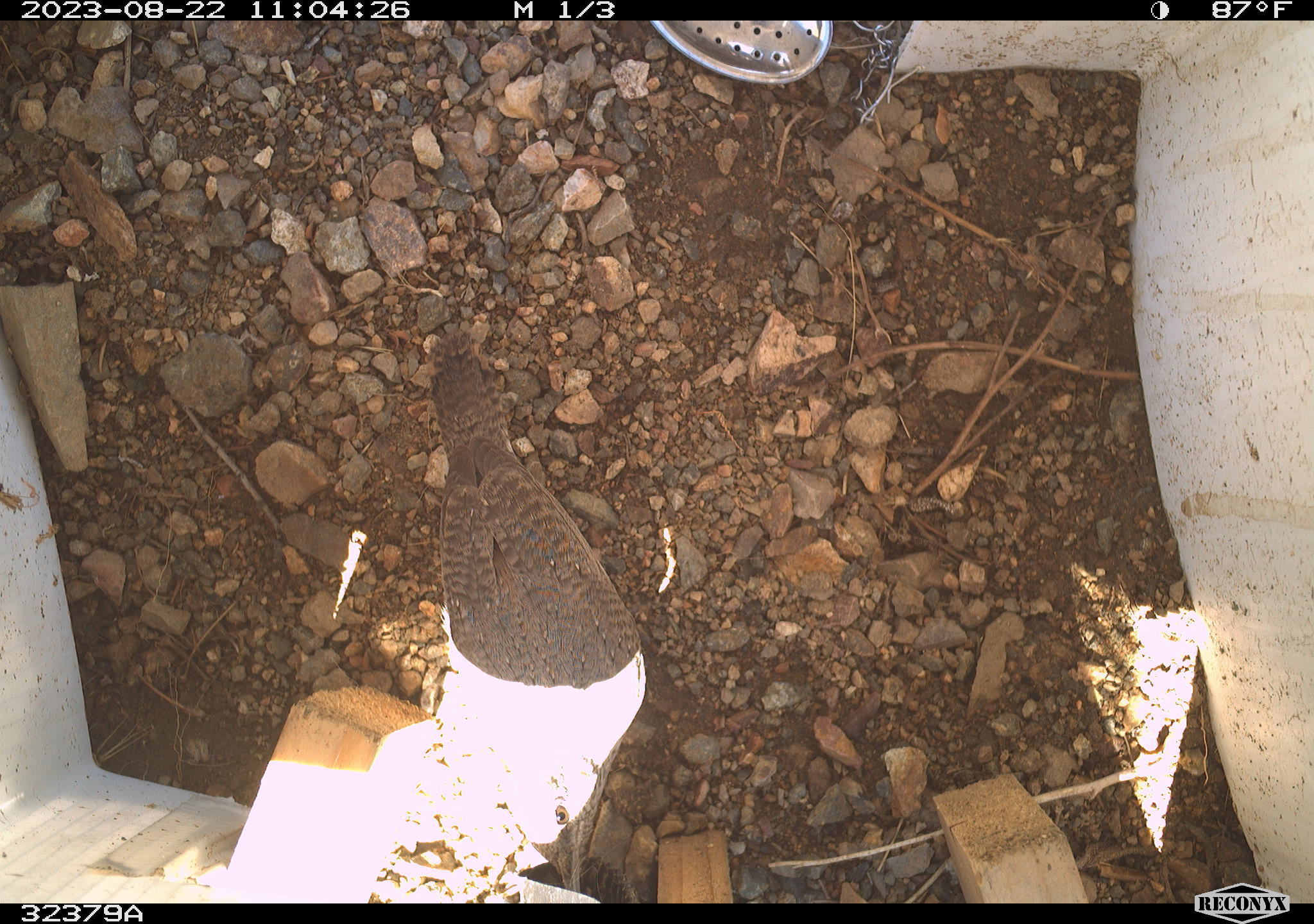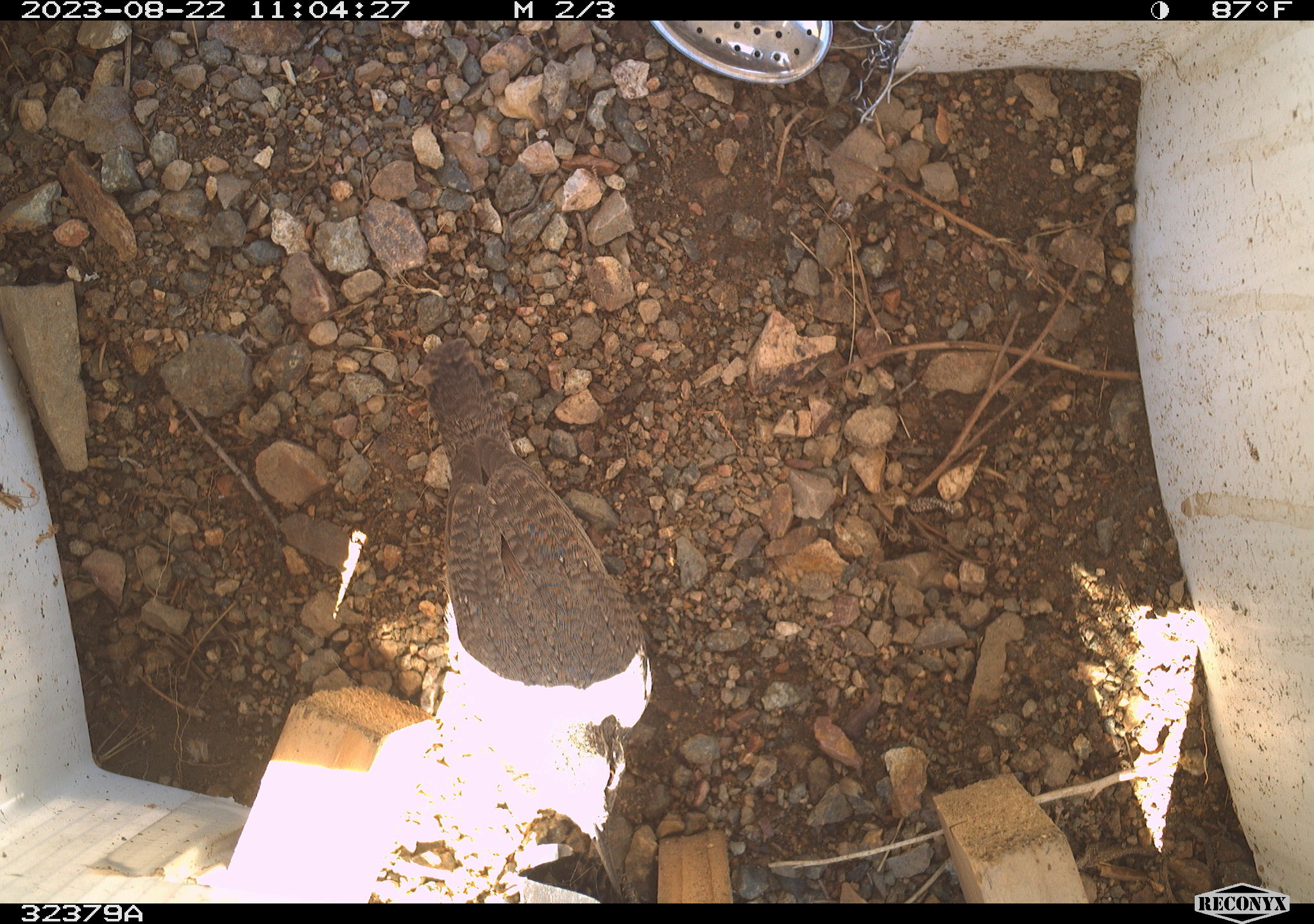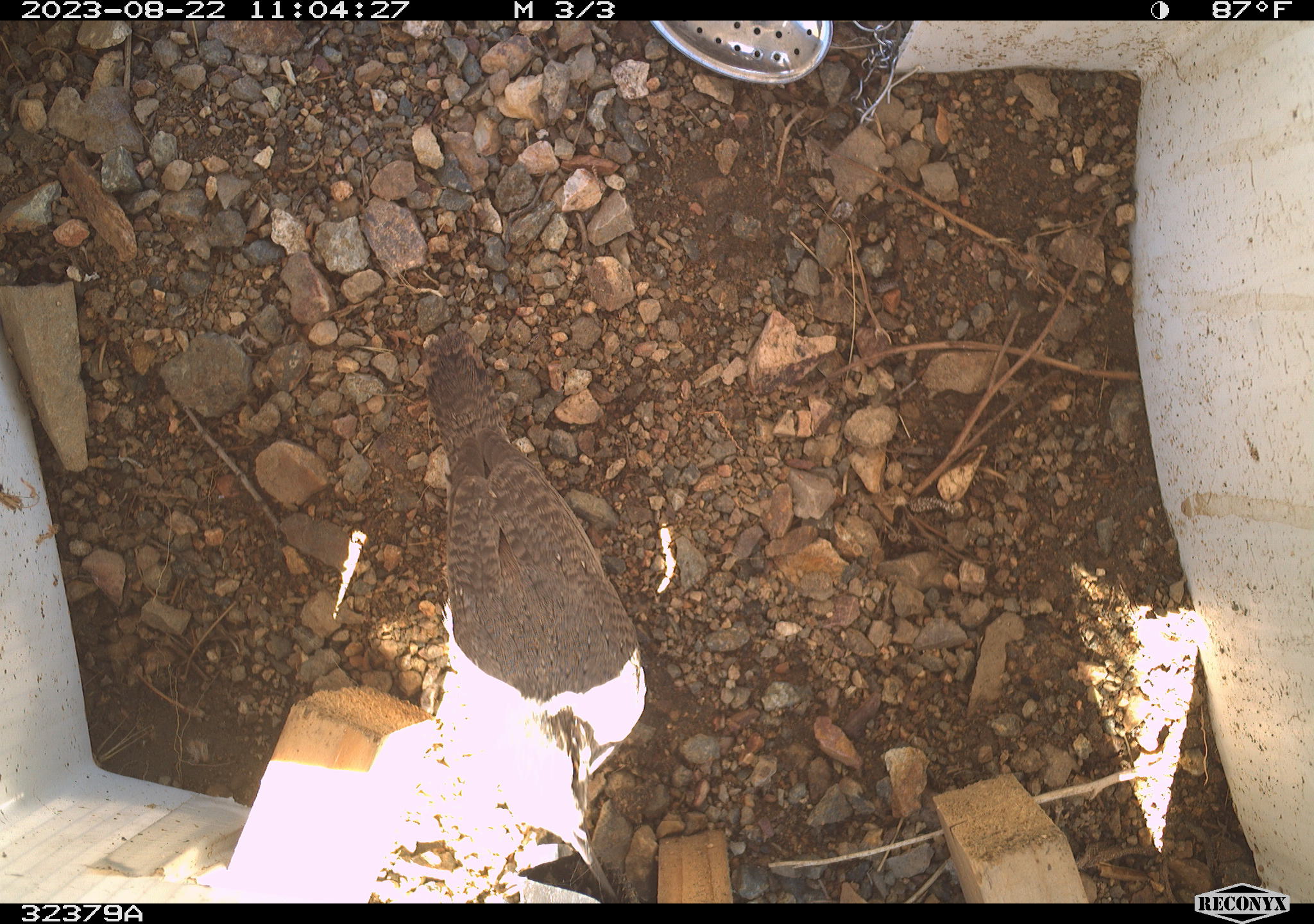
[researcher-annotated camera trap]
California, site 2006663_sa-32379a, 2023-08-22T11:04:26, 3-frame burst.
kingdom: Animalia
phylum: Chordata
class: Aves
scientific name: Aves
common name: bird